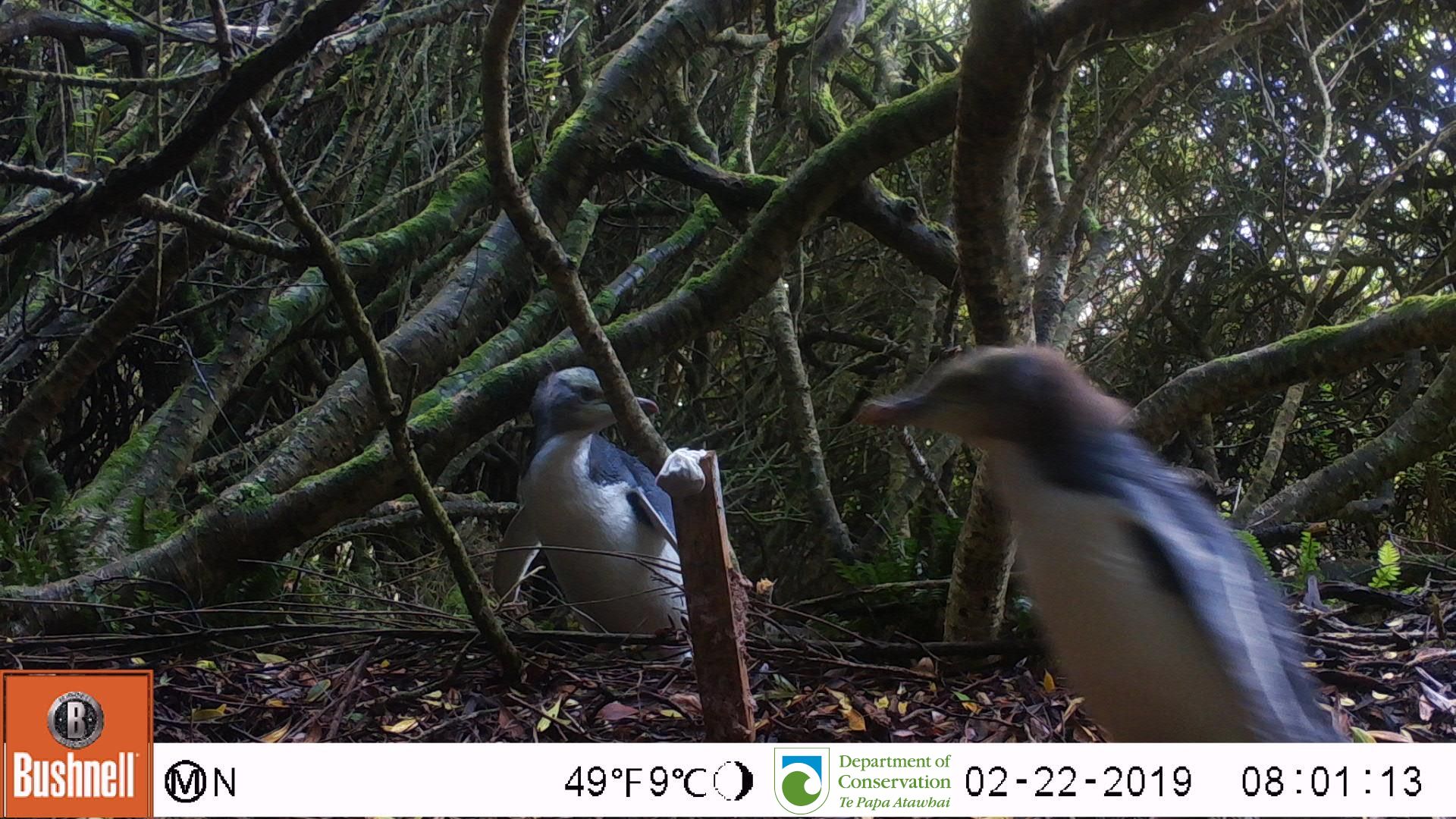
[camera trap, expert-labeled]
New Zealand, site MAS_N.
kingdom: Animalia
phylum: Chordata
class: Aves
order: Sphenisciformes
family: Spheniscidae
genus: Megadyptes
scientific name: Megadyptes antipodes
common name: yellow-eyed penguin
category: yellow eyed penguin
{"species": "yellow eyed penguin (yellow-eyed penguin) (Megadyptes antipodes)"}